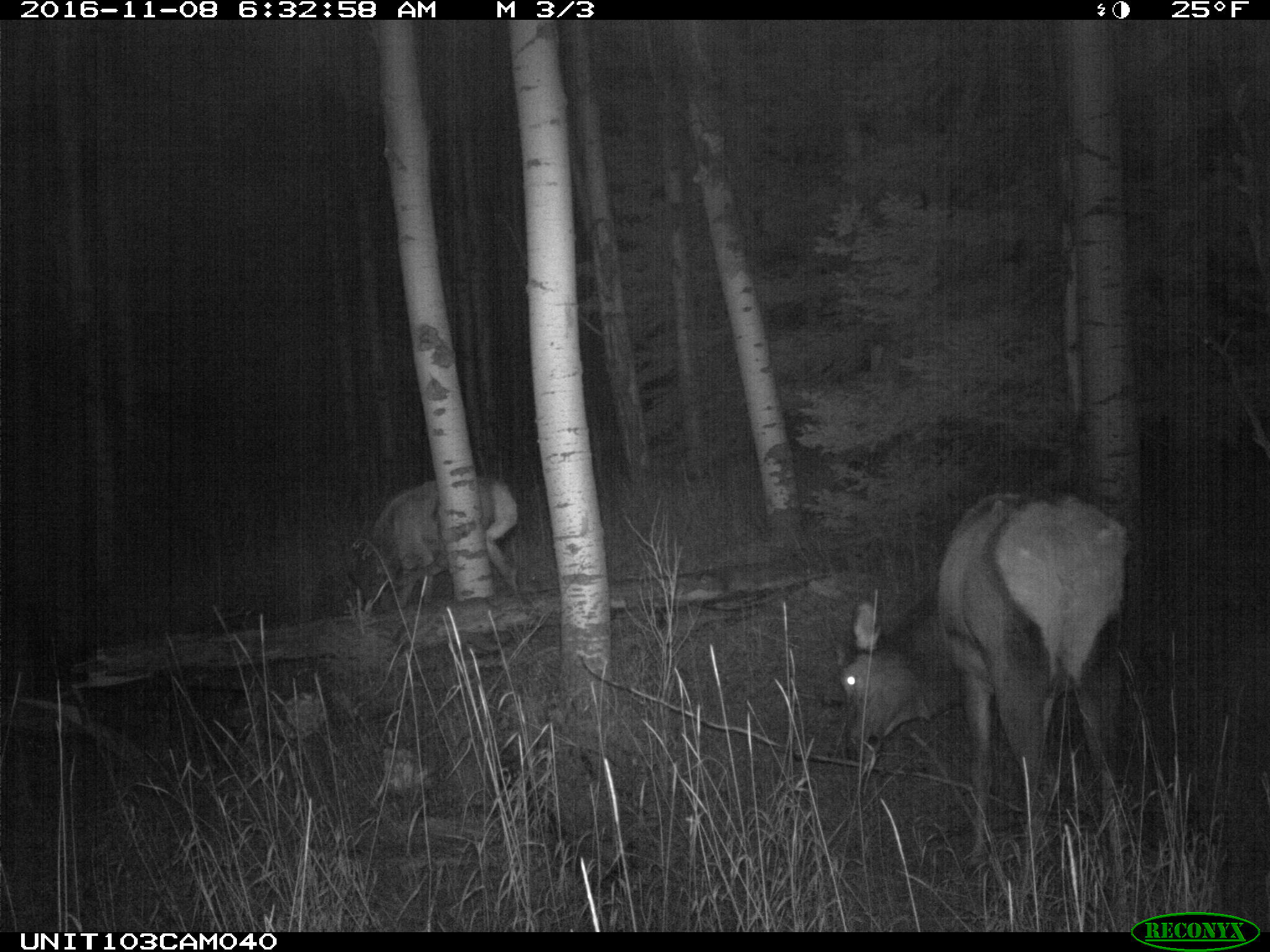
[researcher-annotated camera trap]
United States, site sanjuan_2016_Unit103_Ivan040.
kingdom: Animalia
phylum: Chordata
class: Mammalia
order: Artiodactyla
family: Cervidae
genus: Cervus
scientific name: Cervus elaphus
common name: red deer